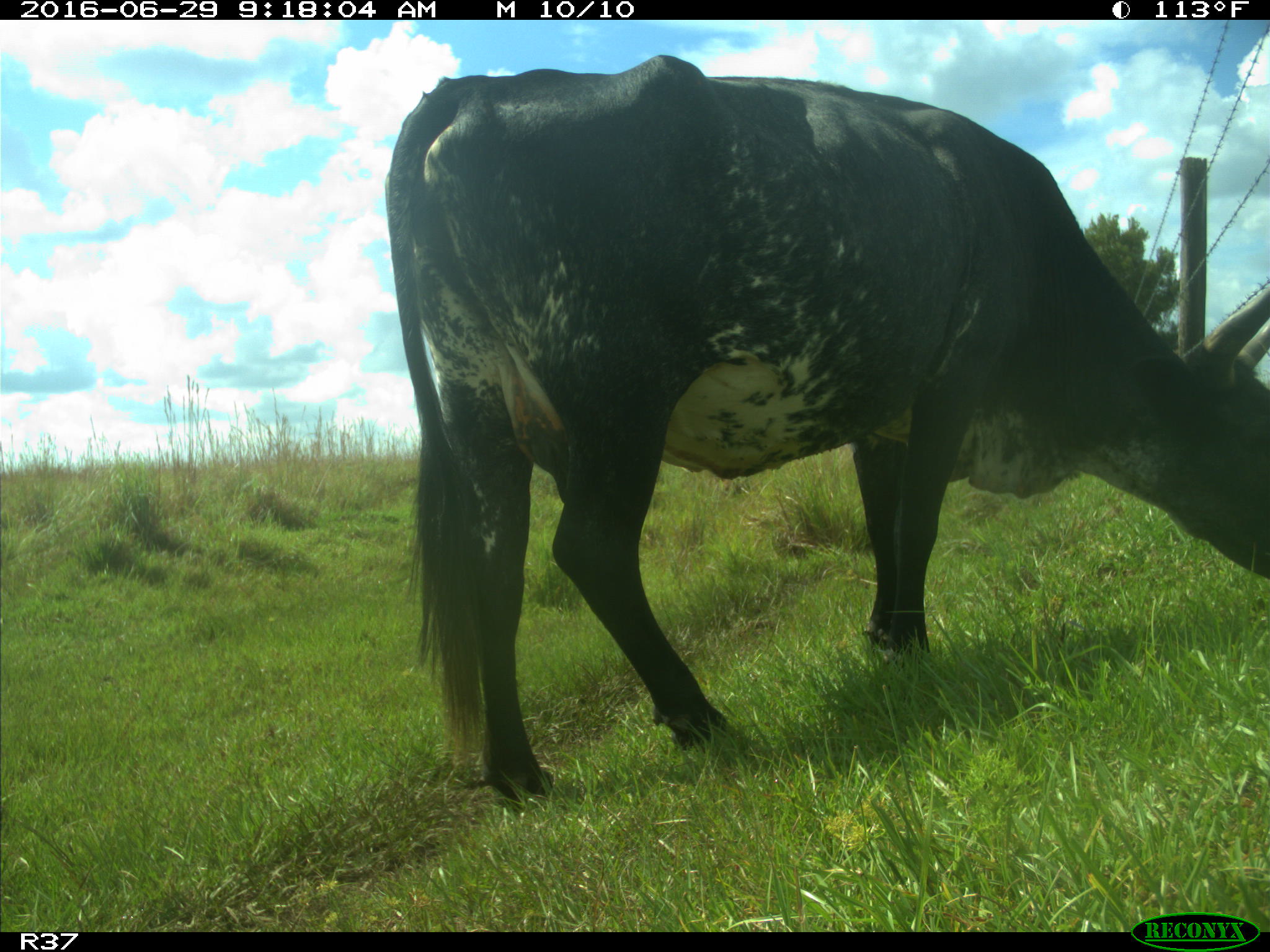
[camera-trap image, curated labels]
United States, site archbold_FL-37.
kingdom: Animalia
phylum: Chordata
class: Mammalia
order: Artiodactyla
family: Bovidae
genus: Bos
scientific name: Bos taurus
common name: domestic cow